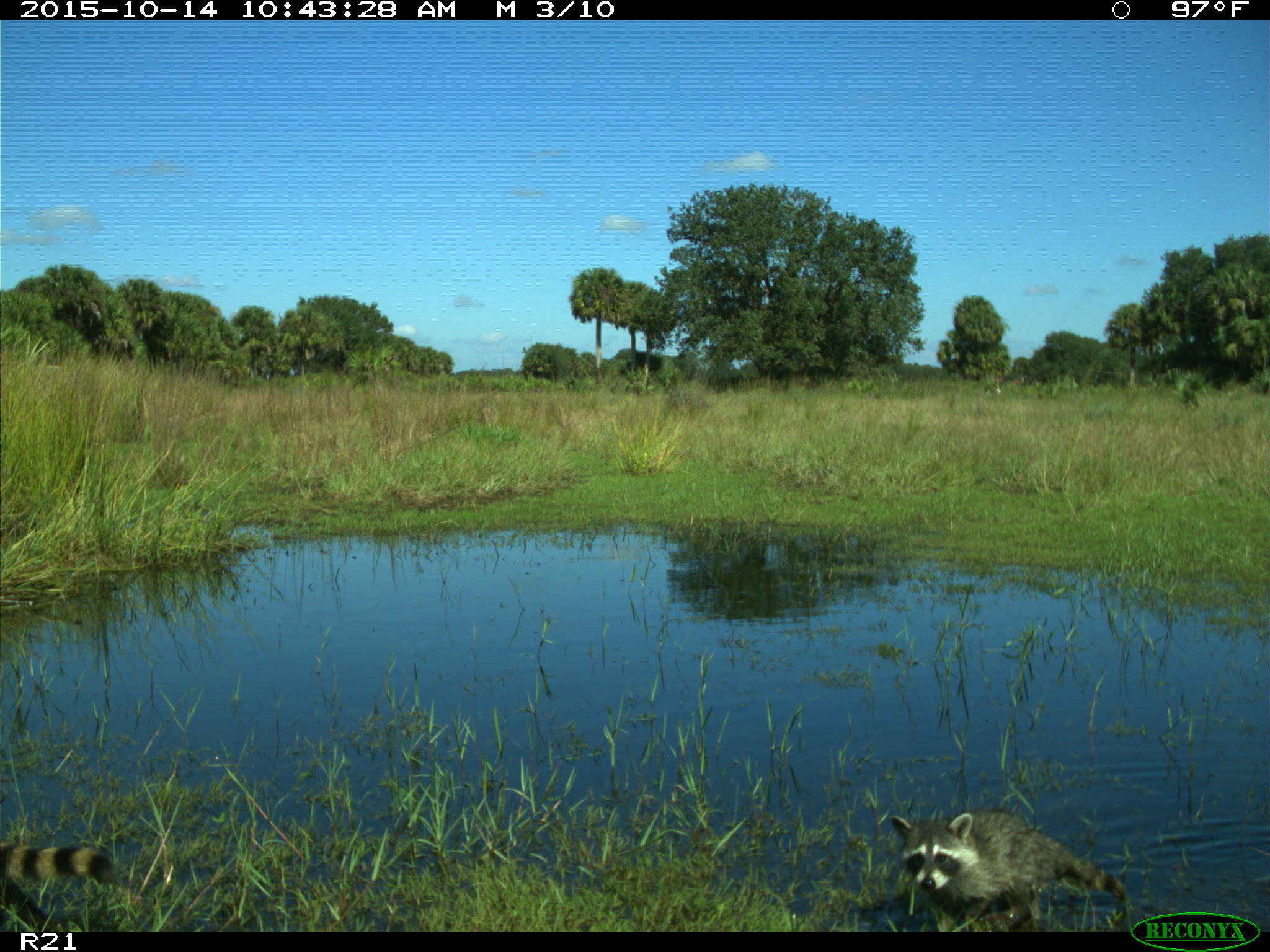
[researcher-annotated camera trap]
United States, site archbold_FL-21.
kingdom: Animalia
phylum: Chordata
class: Mammalia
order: Carnivora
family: Procyonidae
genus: Procyon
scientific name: Procyon lotor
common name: common raccoon